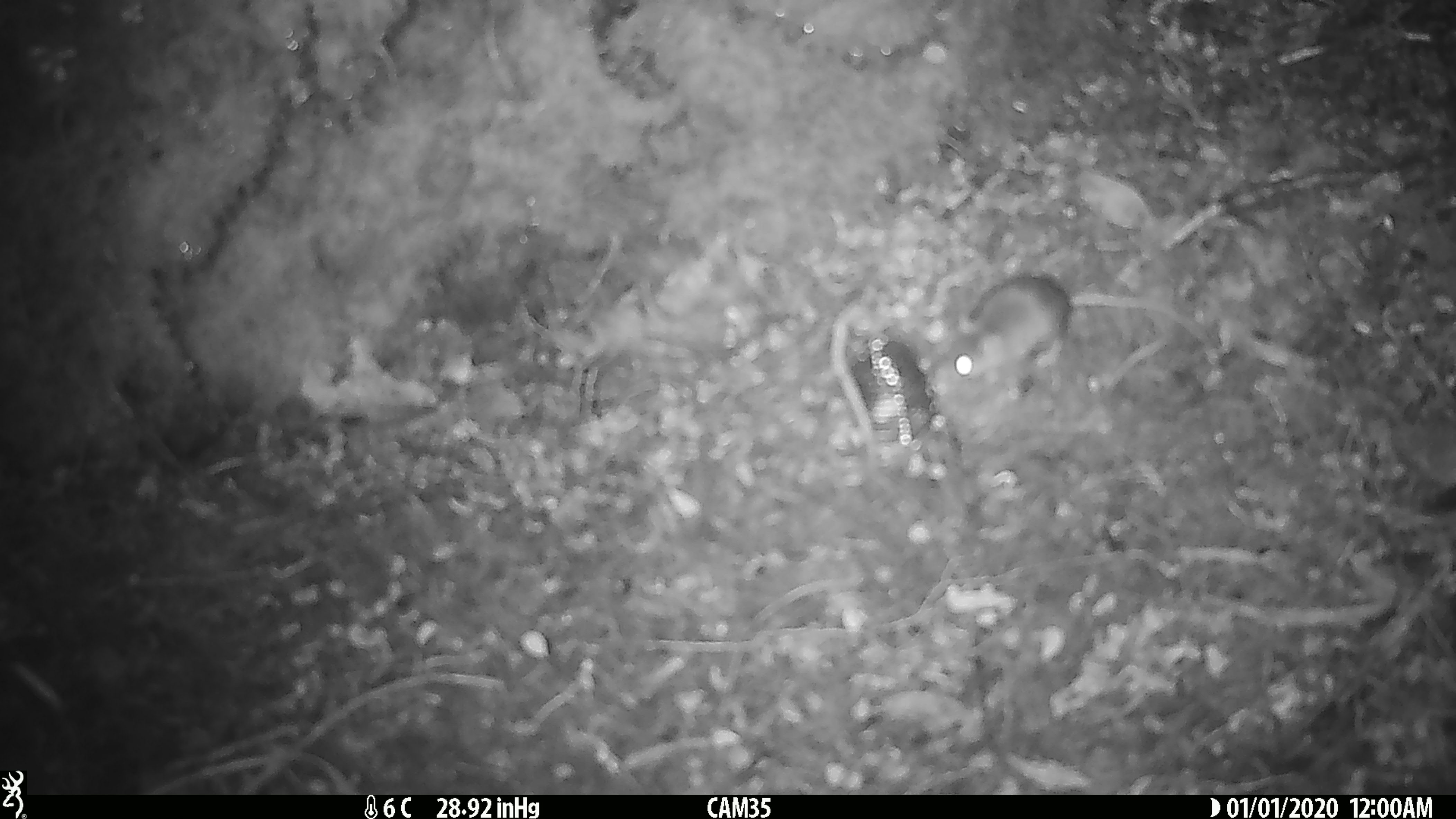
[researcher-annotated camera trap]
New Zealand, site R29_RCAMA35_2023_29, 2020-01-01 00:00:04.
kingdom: Animalia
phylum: Chordata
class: Mammalia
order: Rodentia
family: Muridae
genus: Mus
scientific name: Mus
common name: mouse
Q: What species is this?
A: Mouse (Mus).